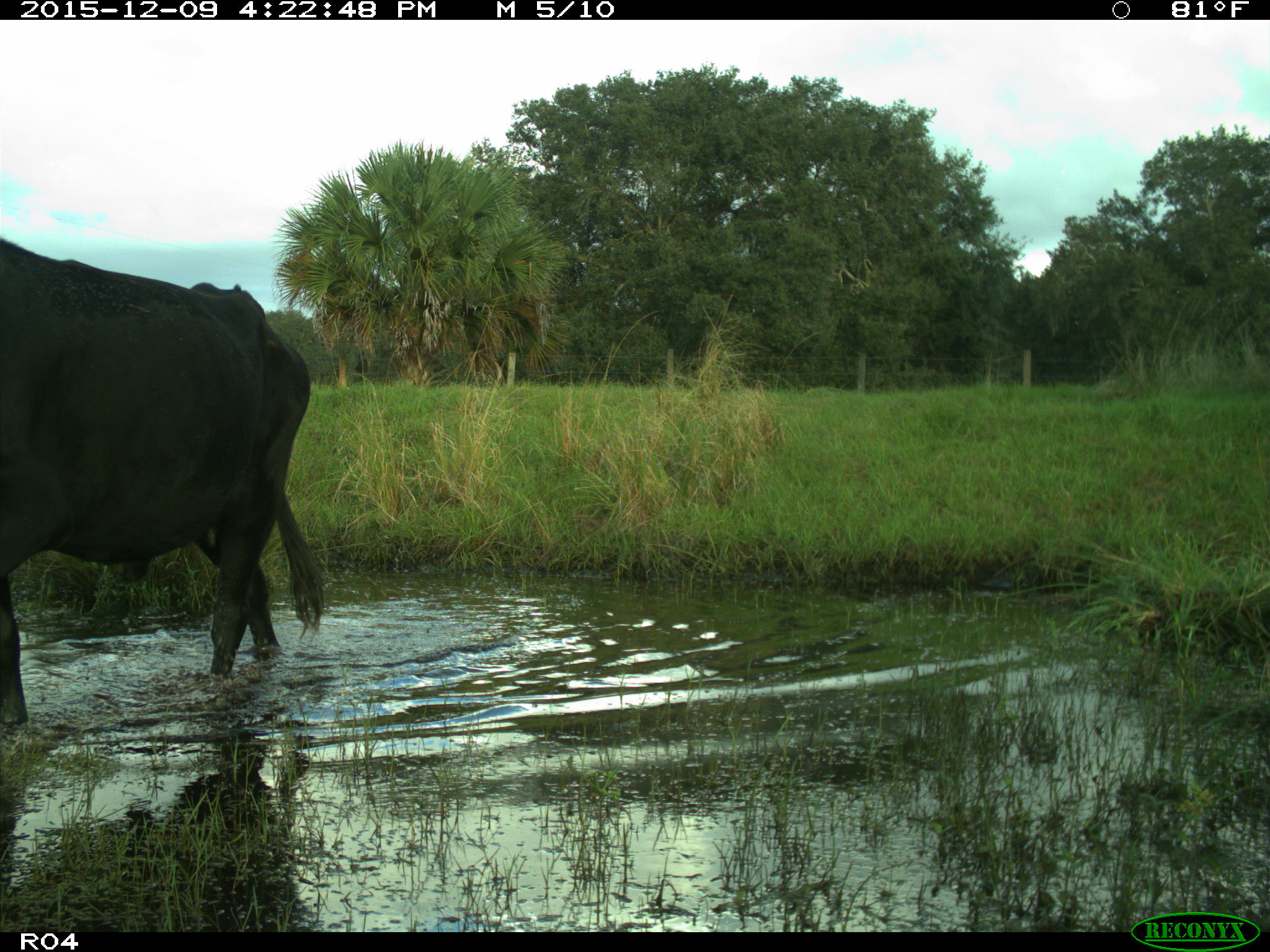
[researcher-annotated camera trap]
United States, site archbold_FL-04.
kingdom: Animalia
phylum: Chordata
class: Mammalia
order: Artiodactyla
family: Bovidae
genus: Bos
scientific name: Bos taurus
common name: domestic cow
Bos taurus (domestic cow).